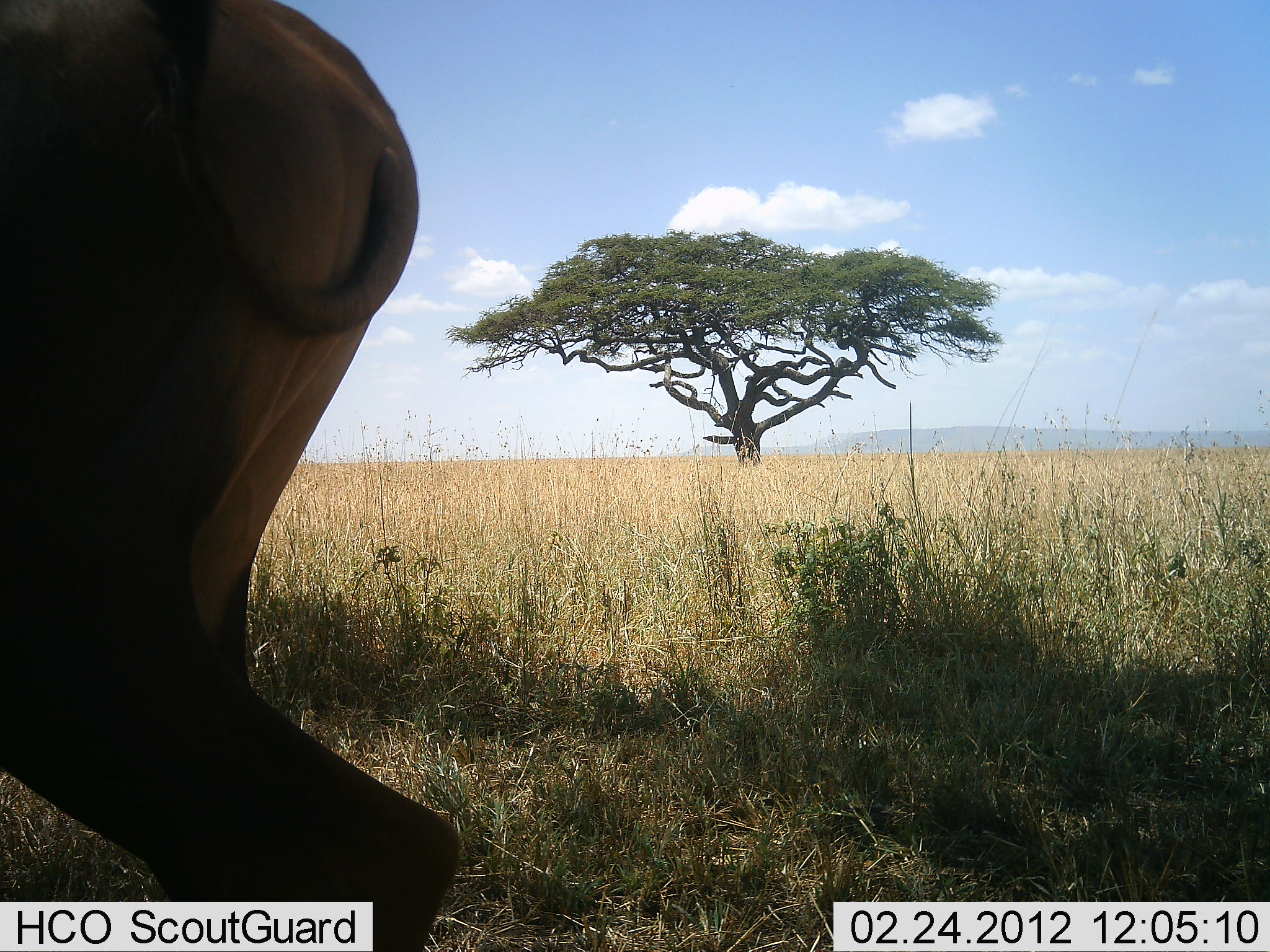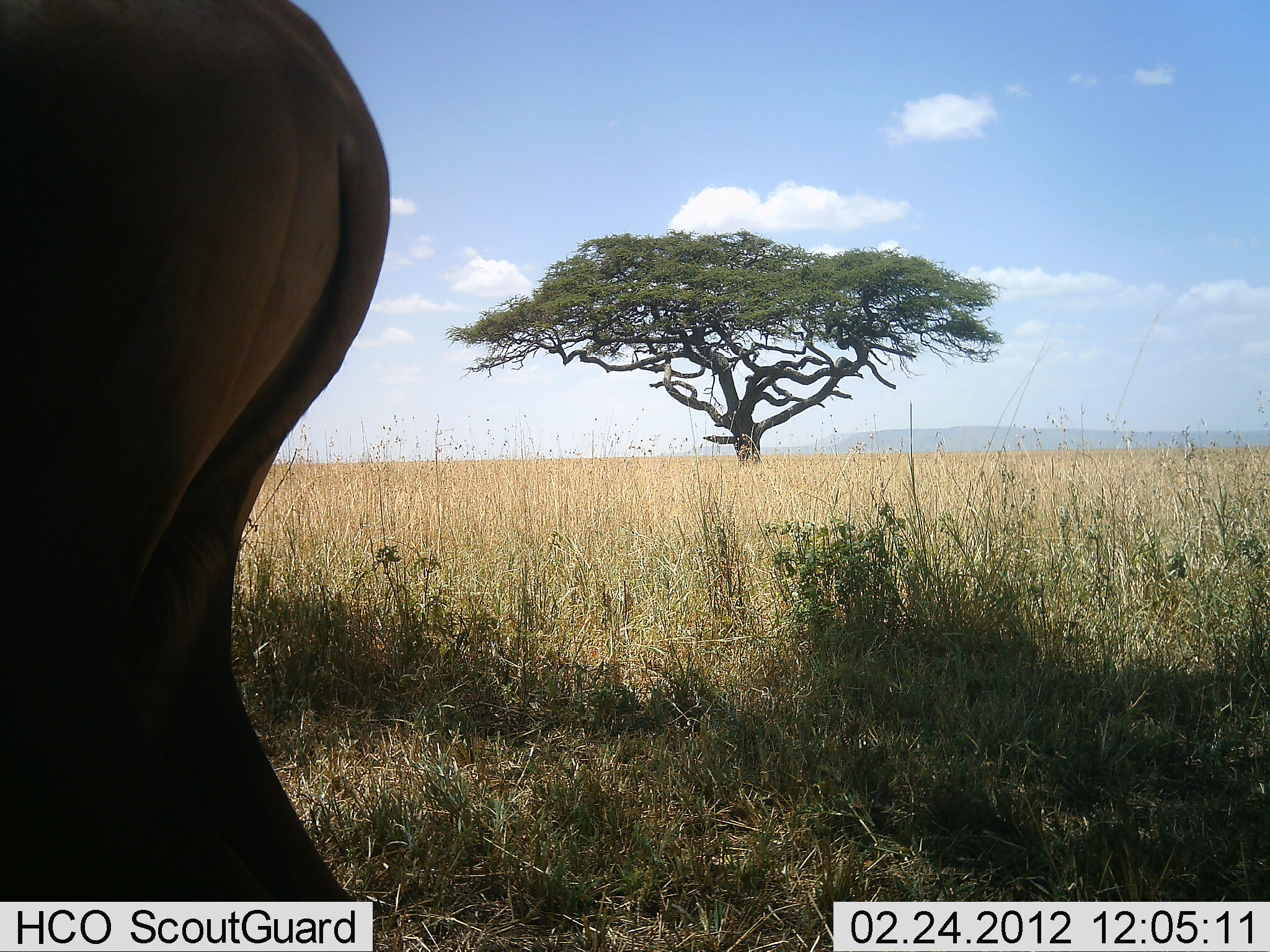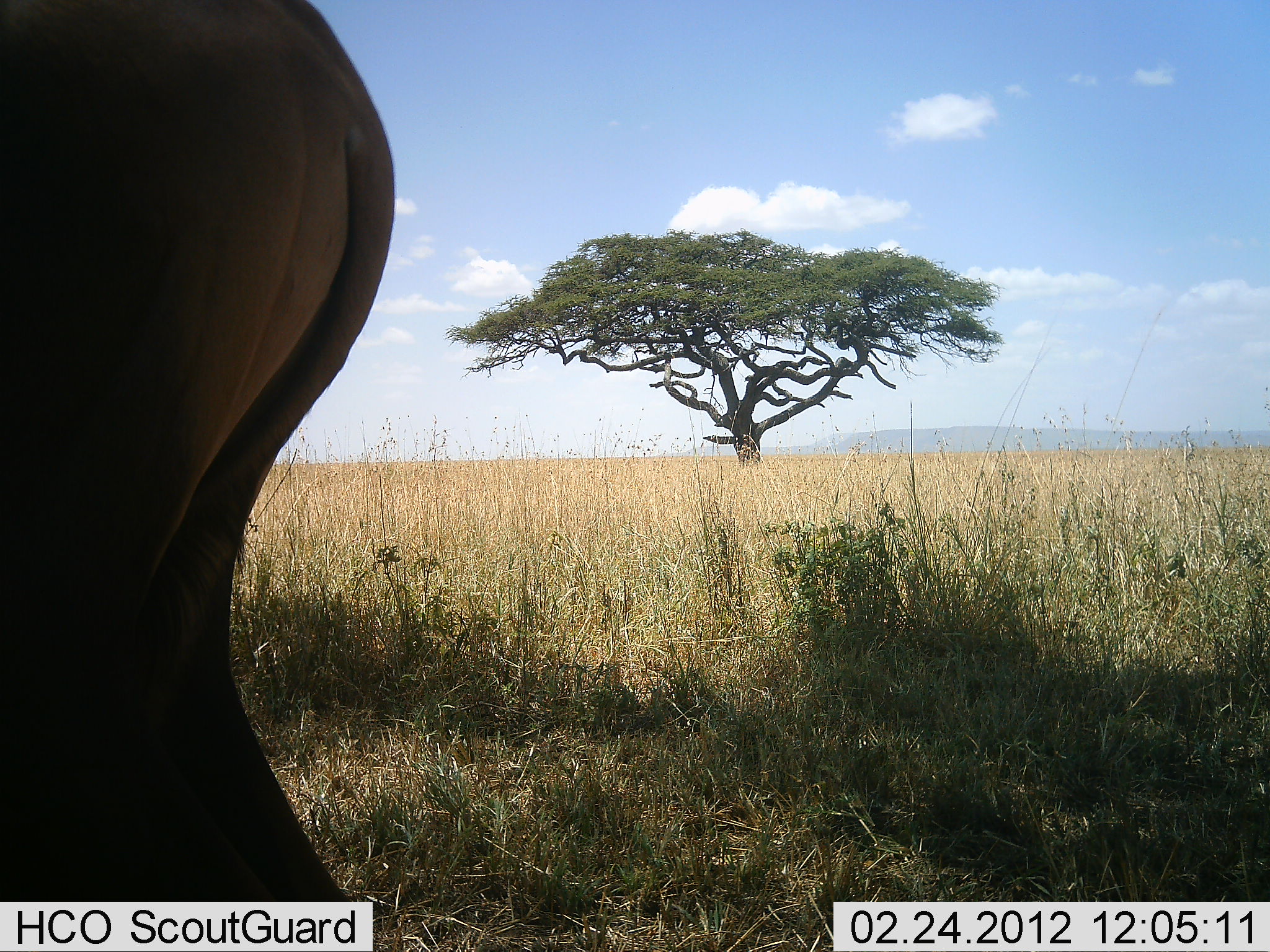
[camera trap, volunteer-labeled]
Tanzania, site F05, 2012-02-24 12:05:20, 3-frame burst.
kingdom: Animalia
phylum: Chordata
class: Mammalia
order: Artiodactyla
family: Bovidae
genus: Alcelaphus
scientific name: Alcelaphus buselaphus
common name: hartebeest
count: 1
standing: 100%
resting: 0%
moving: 0%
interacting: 0%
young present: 0%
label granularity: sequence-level